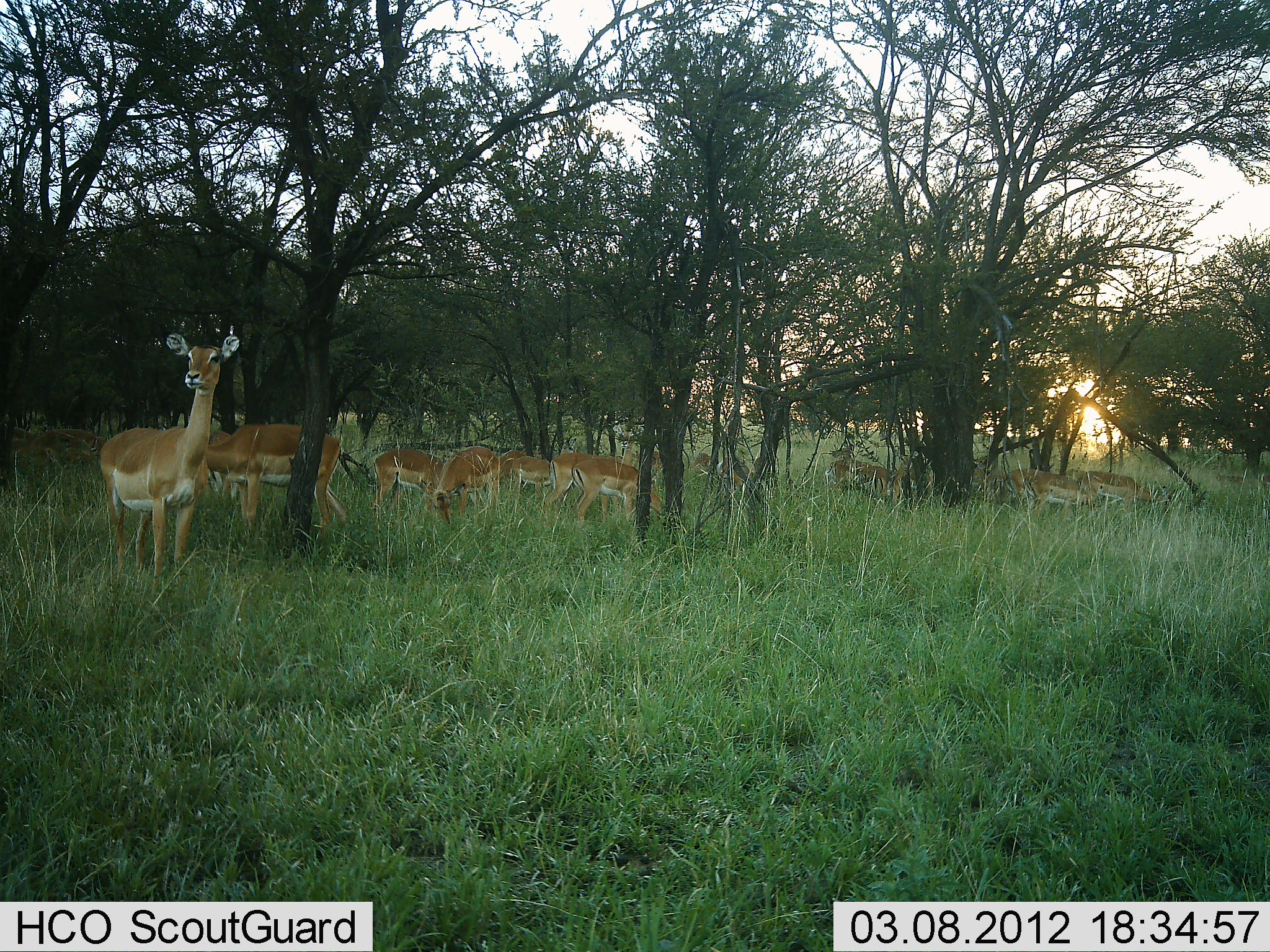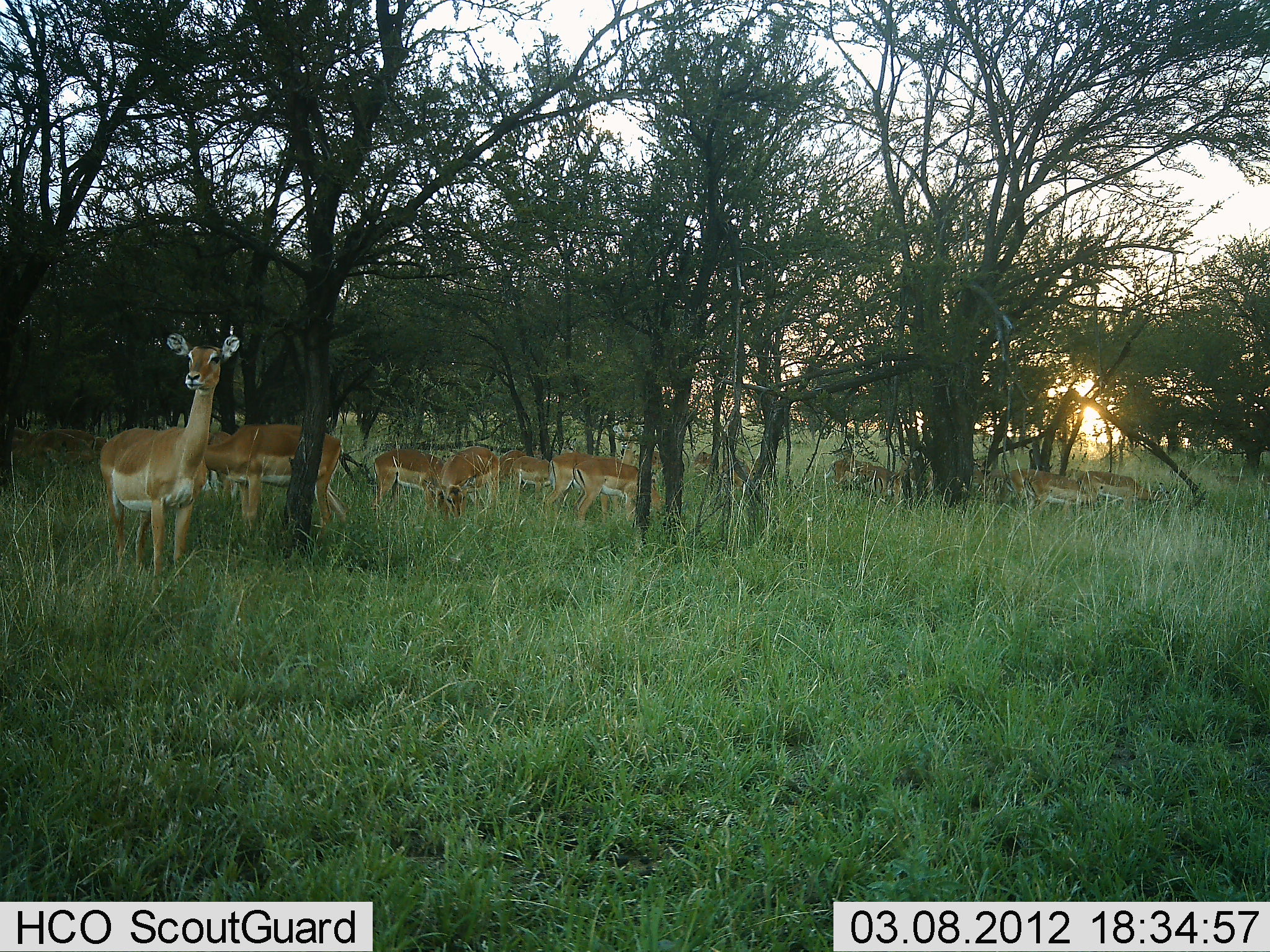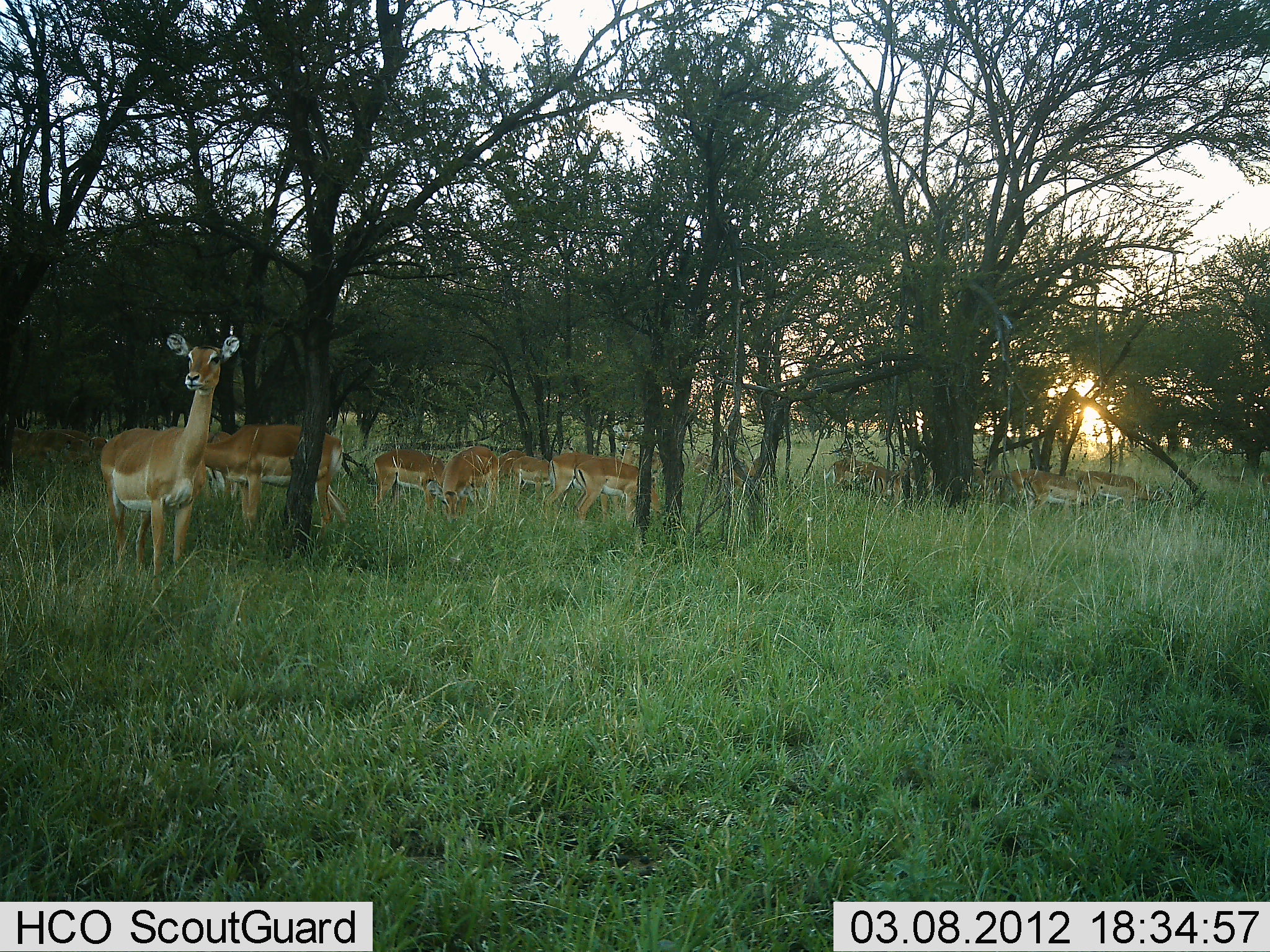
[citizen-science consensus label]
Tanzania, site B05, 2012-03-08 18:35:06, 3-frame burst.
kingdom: Animalia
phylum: Chordata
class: Mammalia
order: Artiodactyla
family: Bovidae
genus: Aepyceros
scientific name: Aepyceros melampus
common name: impala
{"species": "impala (Aepyceros melampus)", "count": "11-50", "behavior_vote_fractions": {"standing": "80%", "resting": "7%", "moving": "7%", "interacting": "7%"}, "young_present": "7%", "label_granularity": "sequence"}